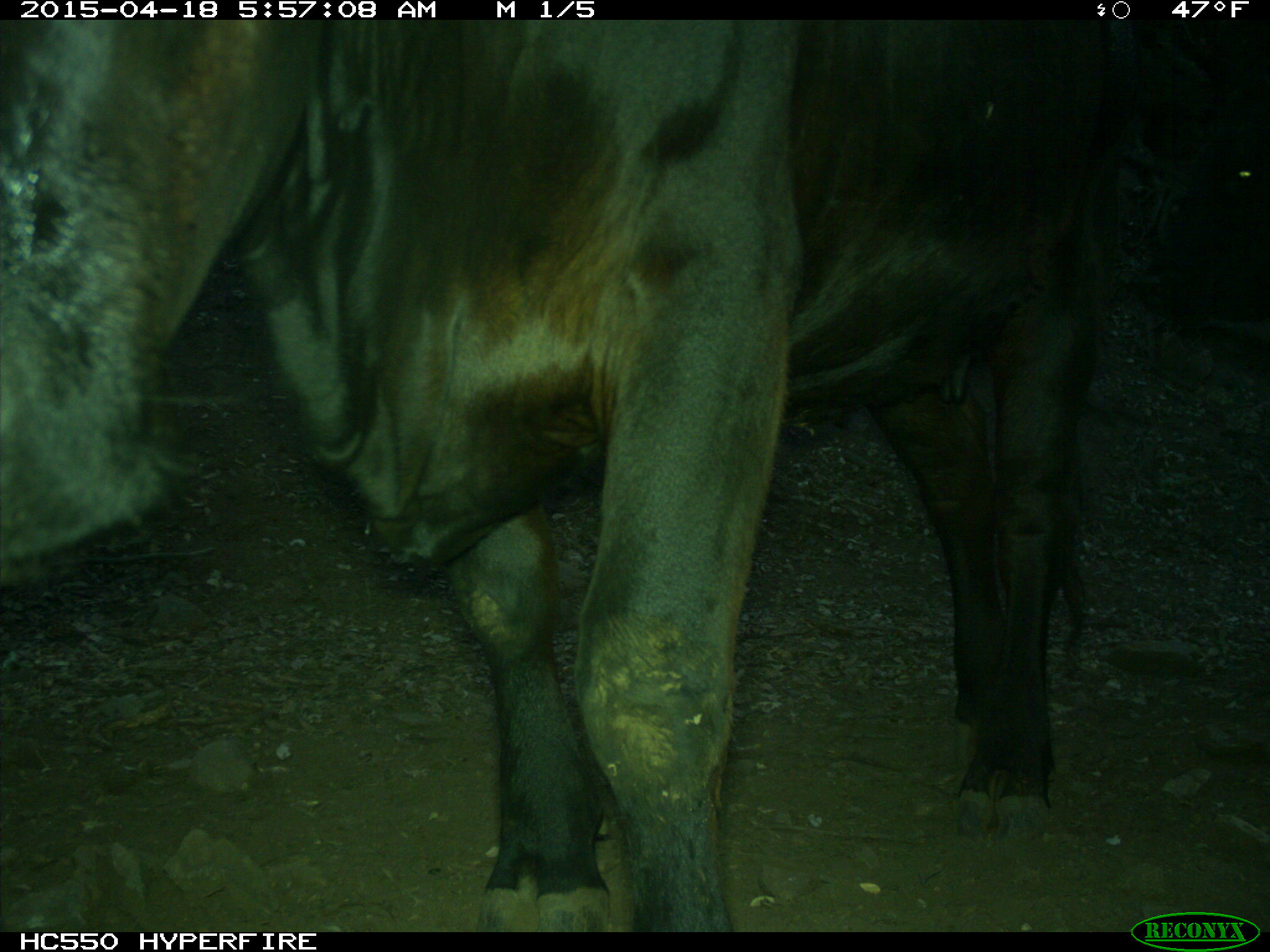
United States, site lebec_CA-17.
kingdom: Animalia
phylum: Chordata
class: Mammalia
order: Artiodactyla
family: Bovidae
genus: Bos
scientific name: Bos taurus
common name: domestic cow